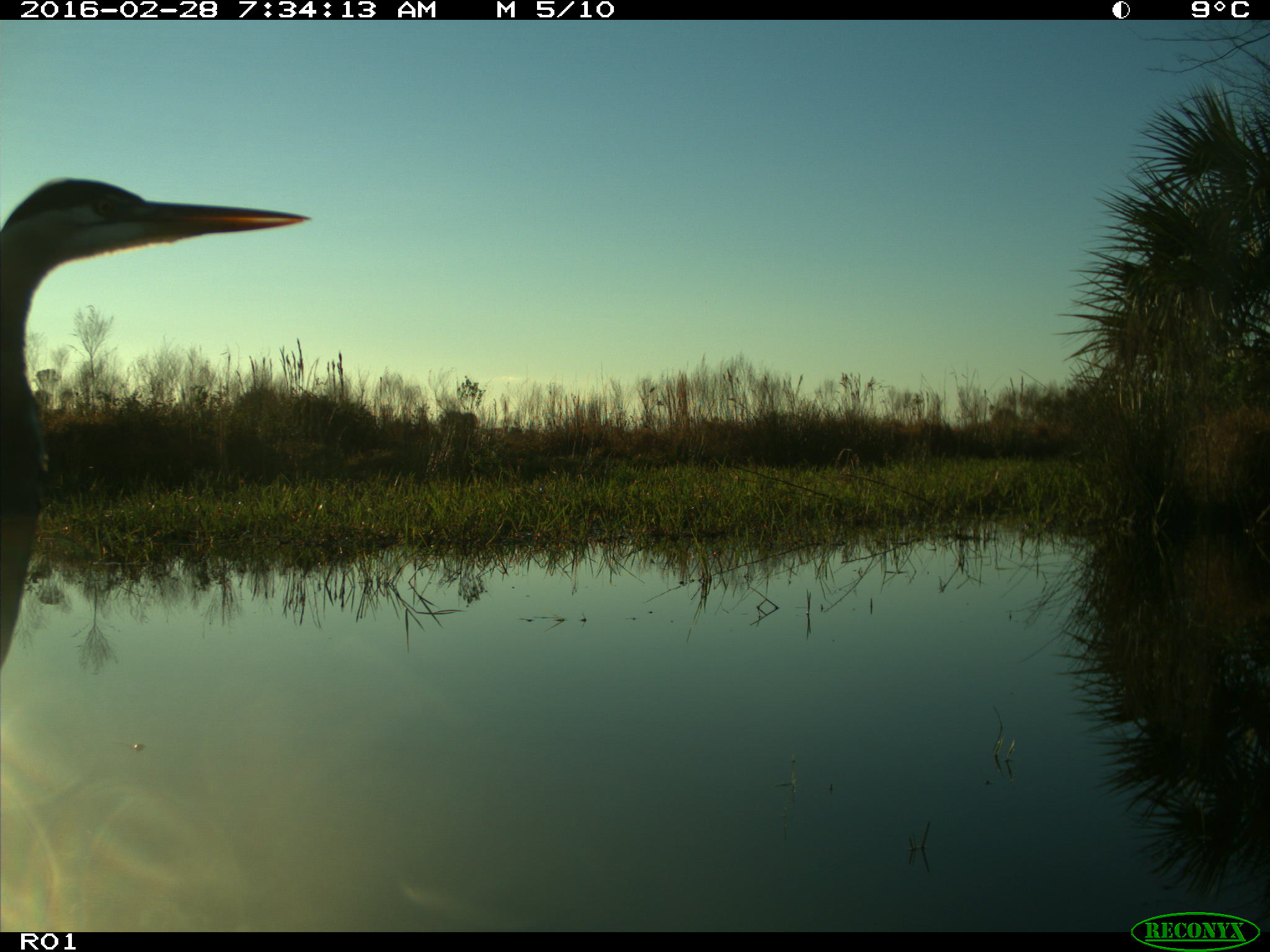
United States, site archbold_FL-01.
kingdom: Animalia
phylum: Chordata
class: Aves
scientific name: Aves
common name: birds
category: unidentified bird